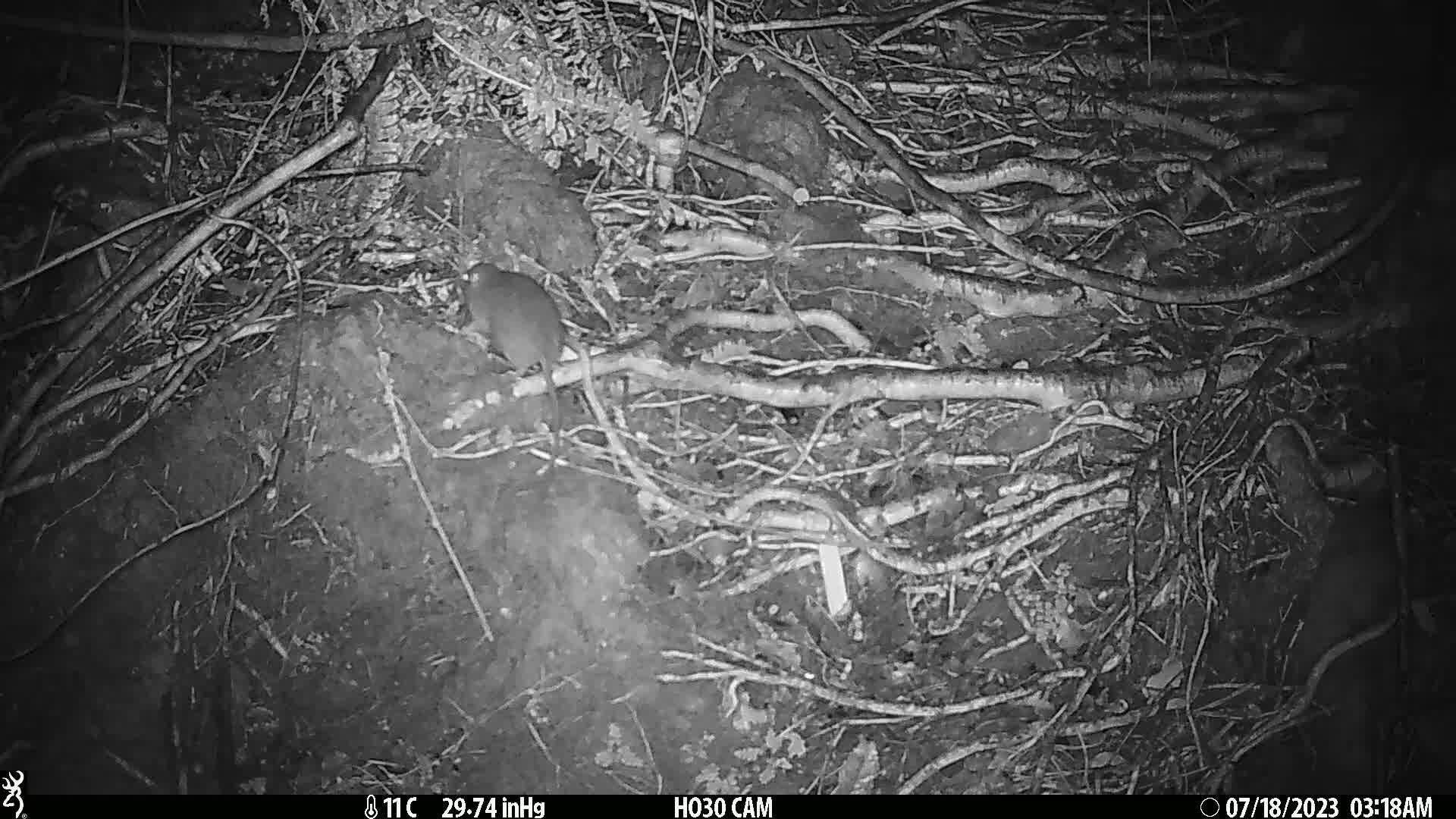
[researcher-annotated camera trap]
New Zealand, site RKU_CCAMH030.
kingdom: Animalia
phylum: Chordata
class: Mammalia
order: Rodentia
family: Muridae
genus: Rattus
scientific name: Rattus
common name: rat